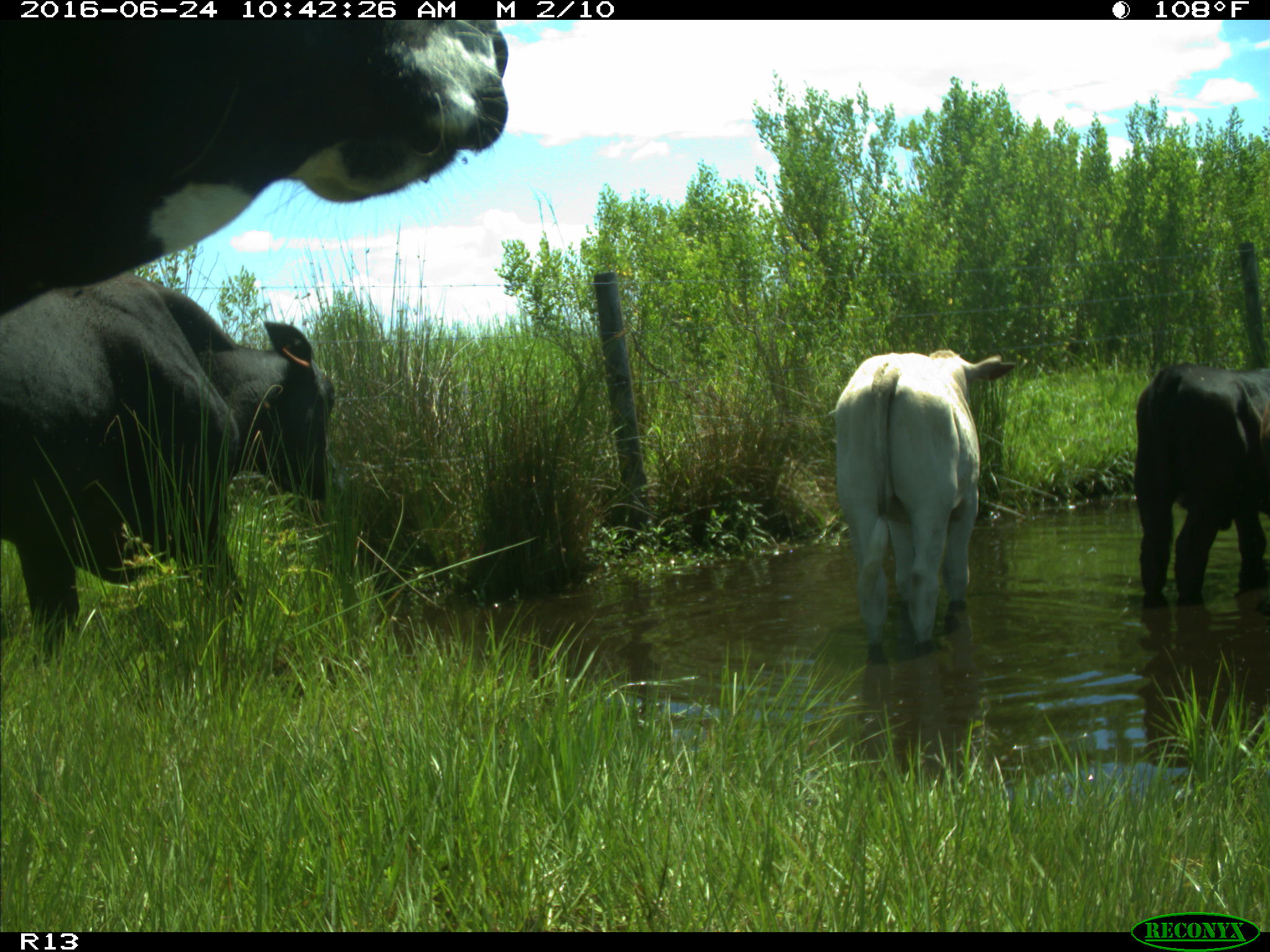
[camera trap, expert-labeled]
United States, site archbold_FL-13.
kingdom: Animalia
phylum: Chordata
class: Mammalia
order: Artiodactyla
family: Bovidae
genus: Bos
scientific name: Bos taurus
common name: domestic cow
Bos taurus (domestic cow).